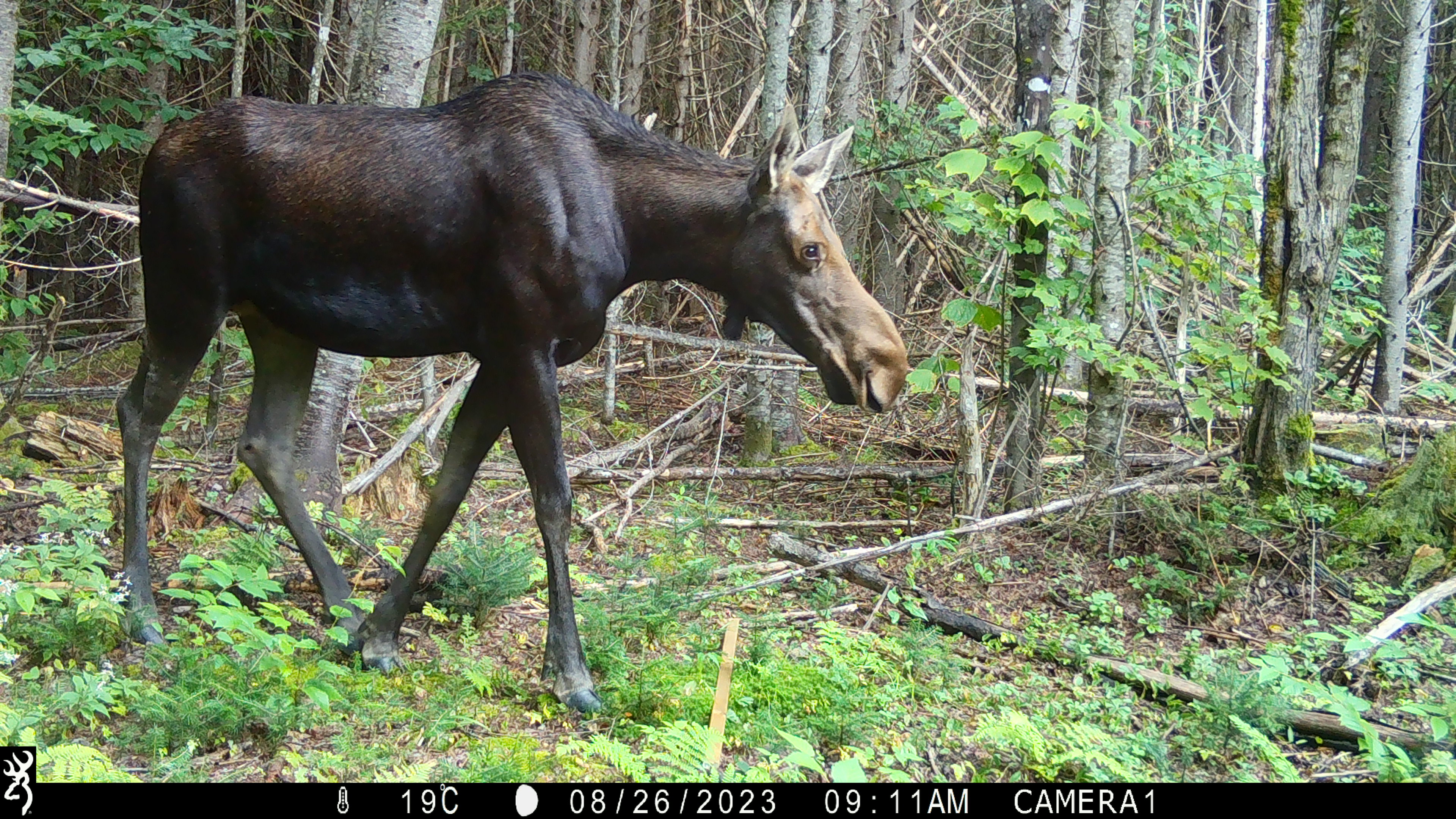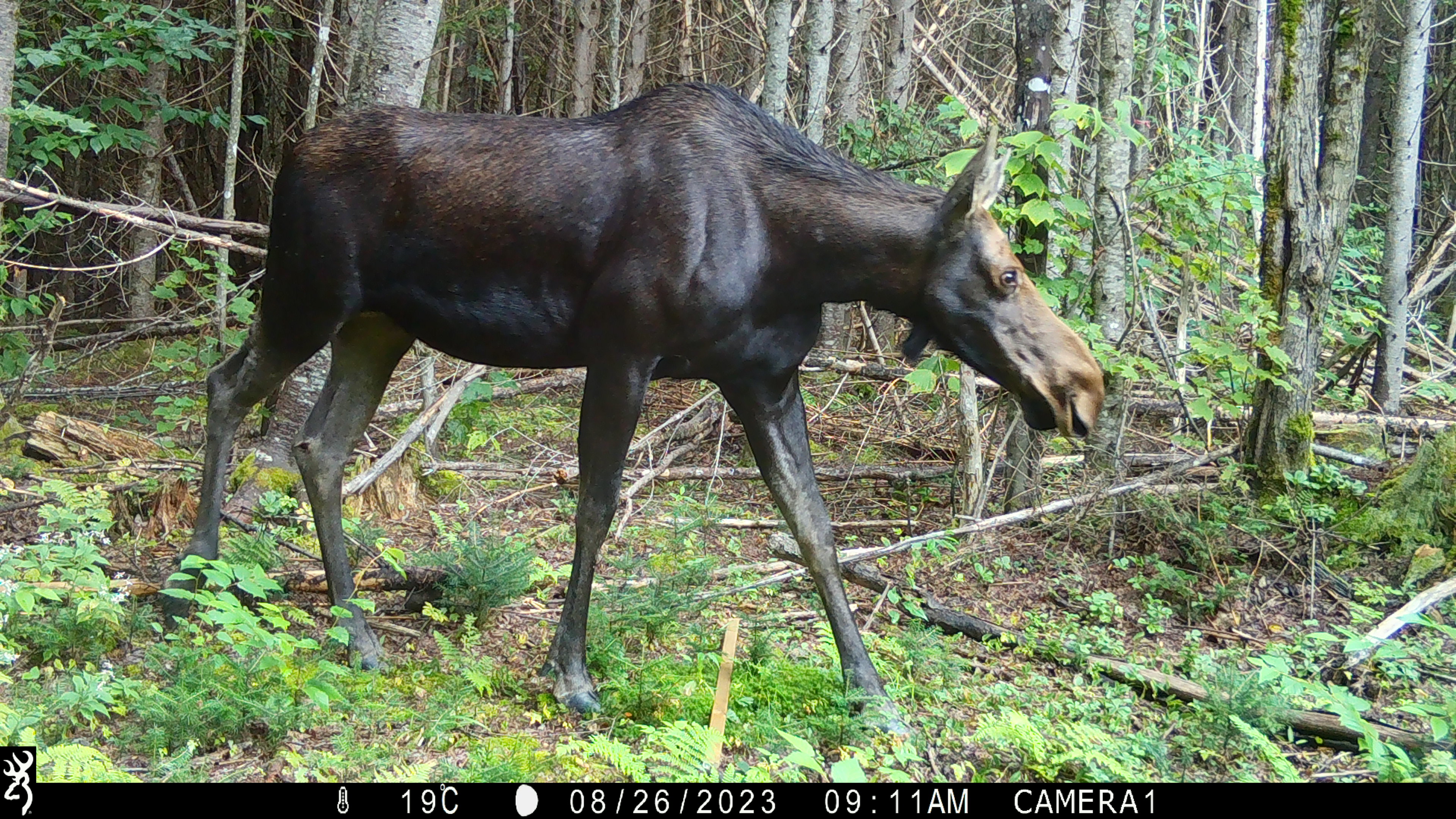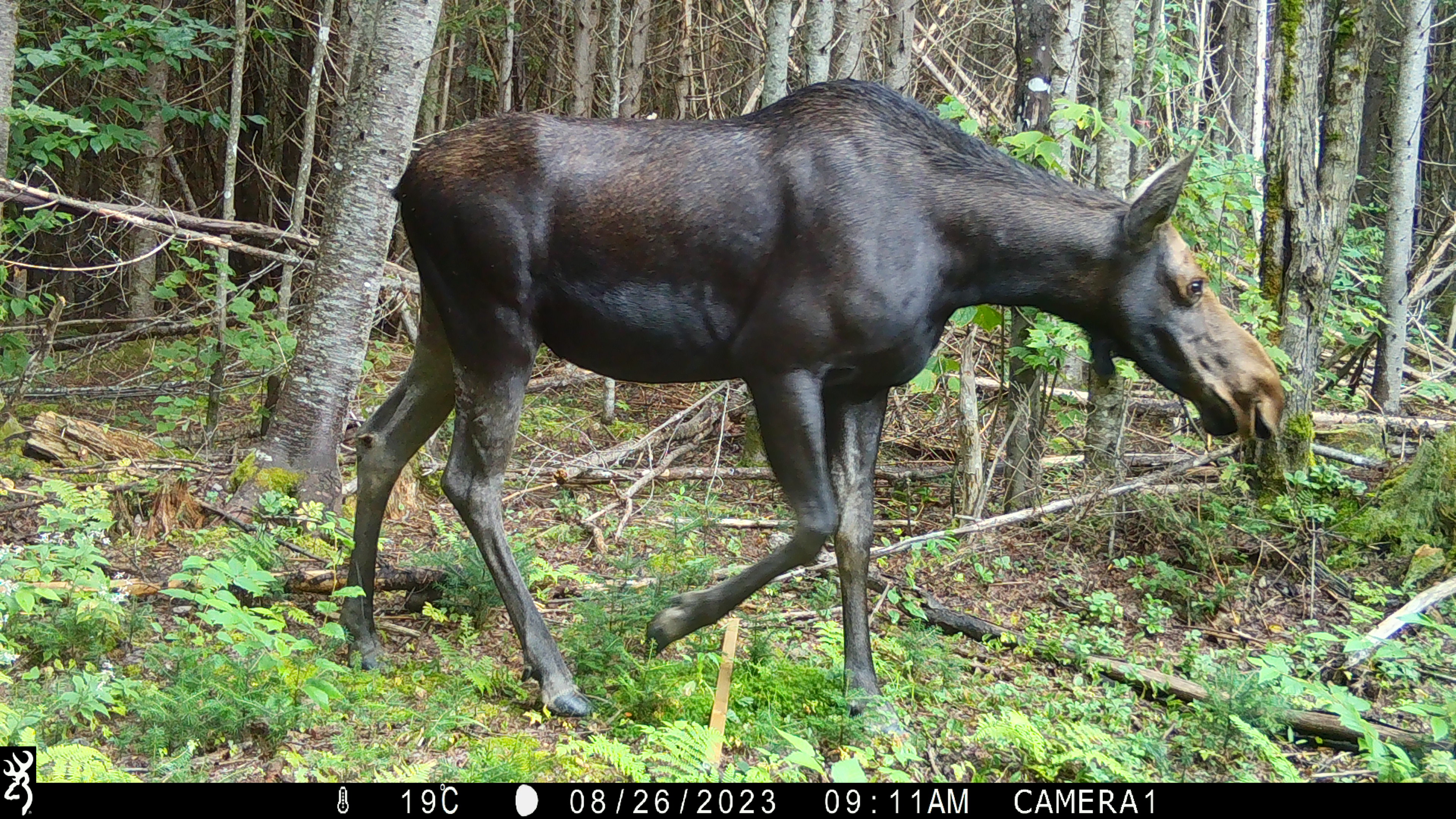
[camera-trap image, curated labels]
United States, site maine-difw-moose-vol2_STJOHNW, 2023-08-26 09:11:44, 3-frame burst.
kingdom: Animalia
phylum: Chordata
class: Mammalia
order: Artiodactyla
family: Cervidae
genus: Alces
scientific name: Alces alces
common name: moose